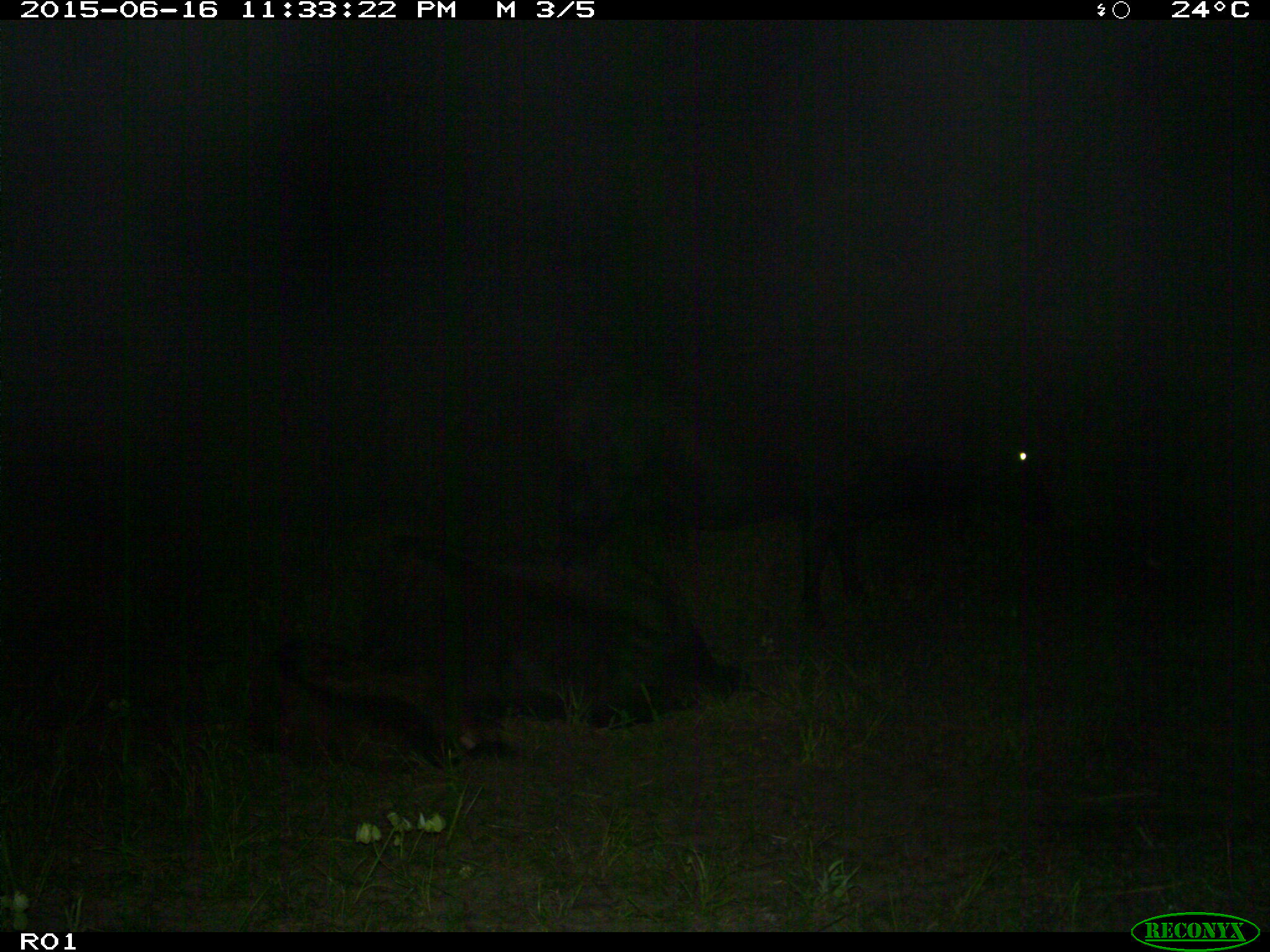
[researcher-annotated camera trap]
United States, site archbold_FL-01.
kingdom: Animalia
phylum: Chordata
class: Mammalia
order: Artiodactyla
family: Bovidae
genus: Bos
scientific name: Bos taurus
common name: domestic cow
Bos taurus (domestic cow).